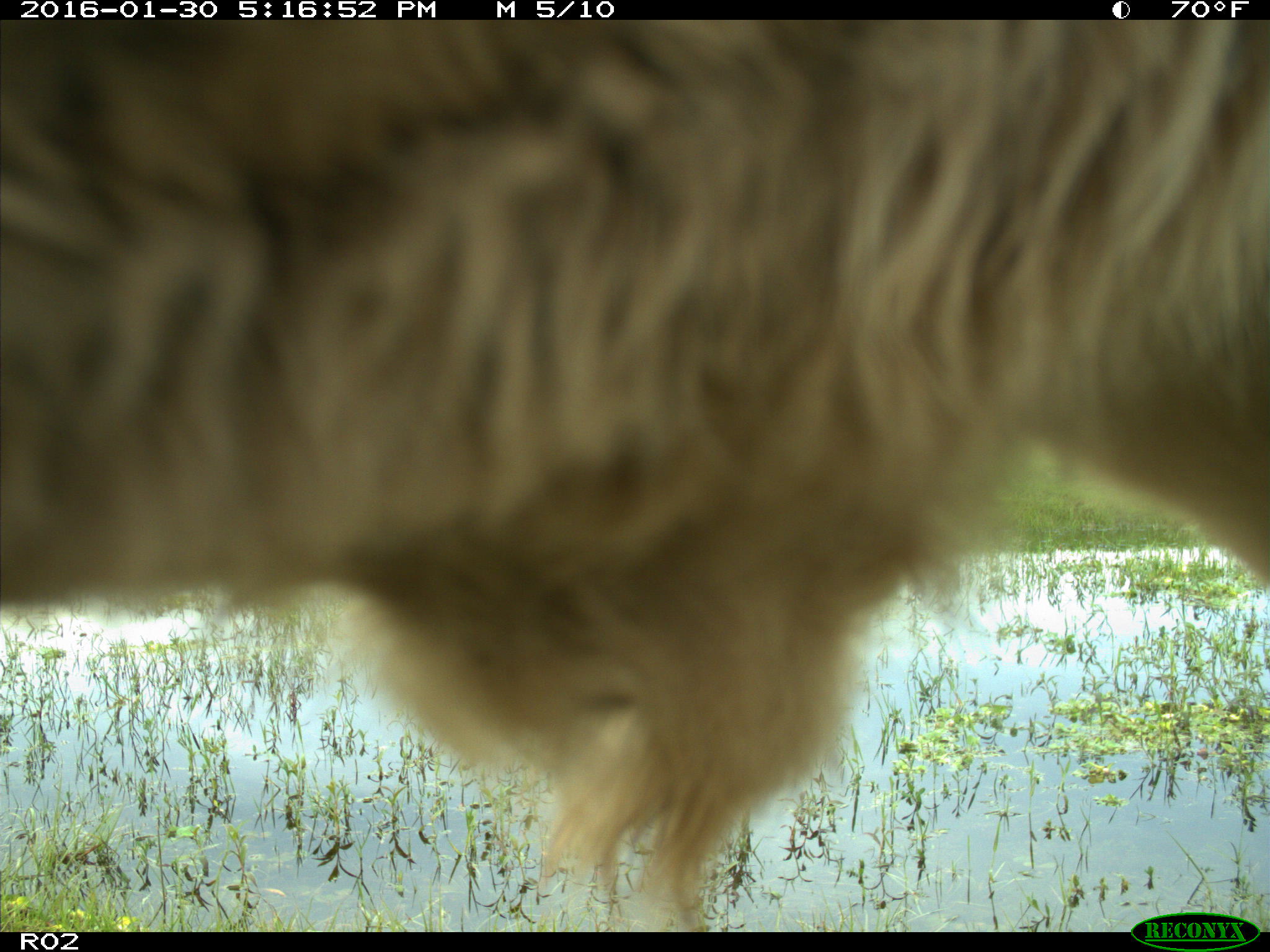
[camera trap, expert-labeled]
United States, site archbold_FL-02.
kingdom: Animalia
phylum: Chordata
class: Mammalia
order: Artiodactyla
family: Bovidae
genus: Bos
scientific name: Bos taurus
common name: domestic cow